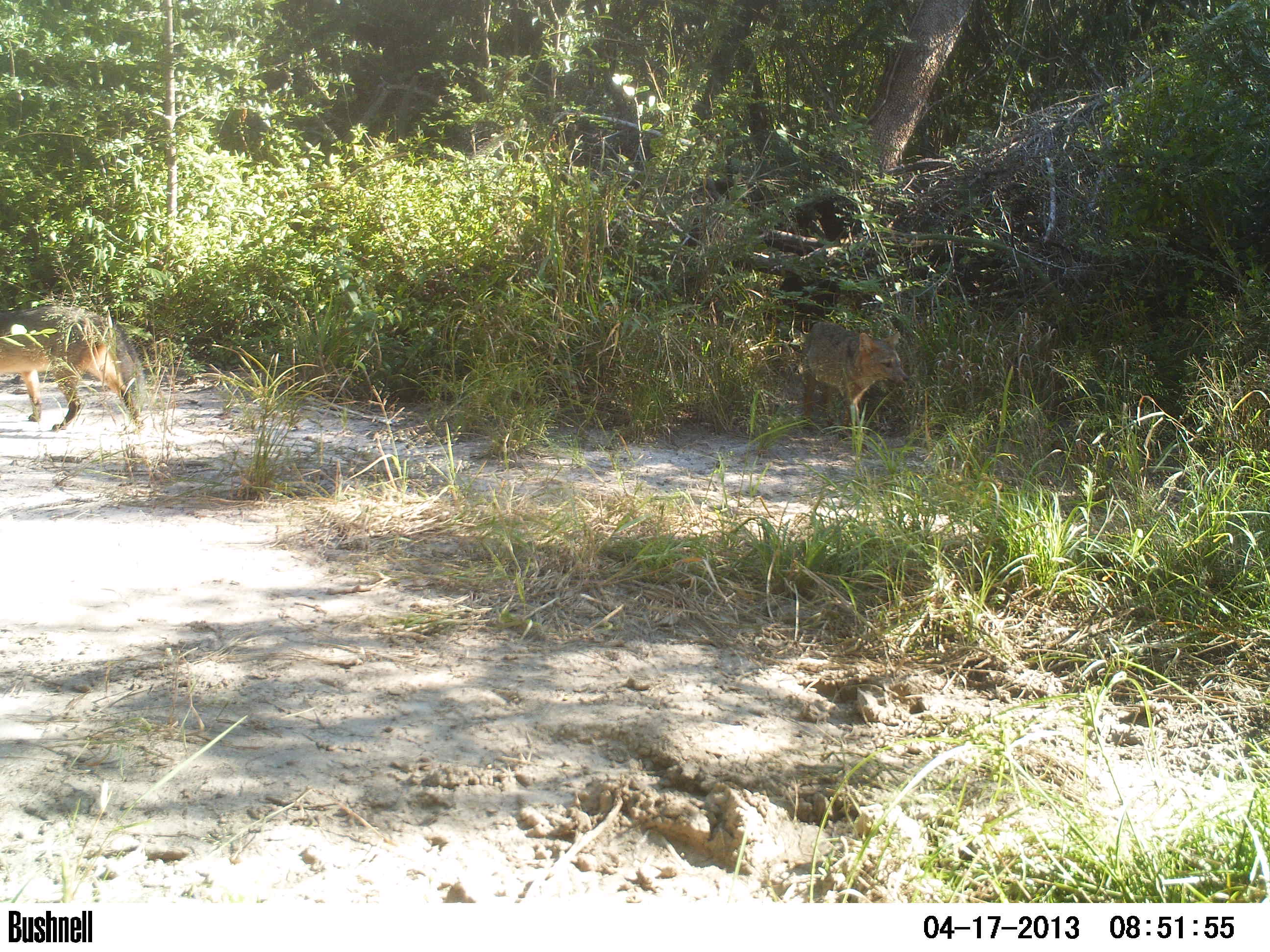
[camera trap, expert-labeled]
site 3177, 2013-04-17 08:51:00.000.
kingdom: Animalia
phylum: Chordata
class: Mammalia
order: Carnivora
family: Canidae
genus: Cerdocyon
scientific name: Cerdocyon thous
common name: crab-eating fox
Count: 2.